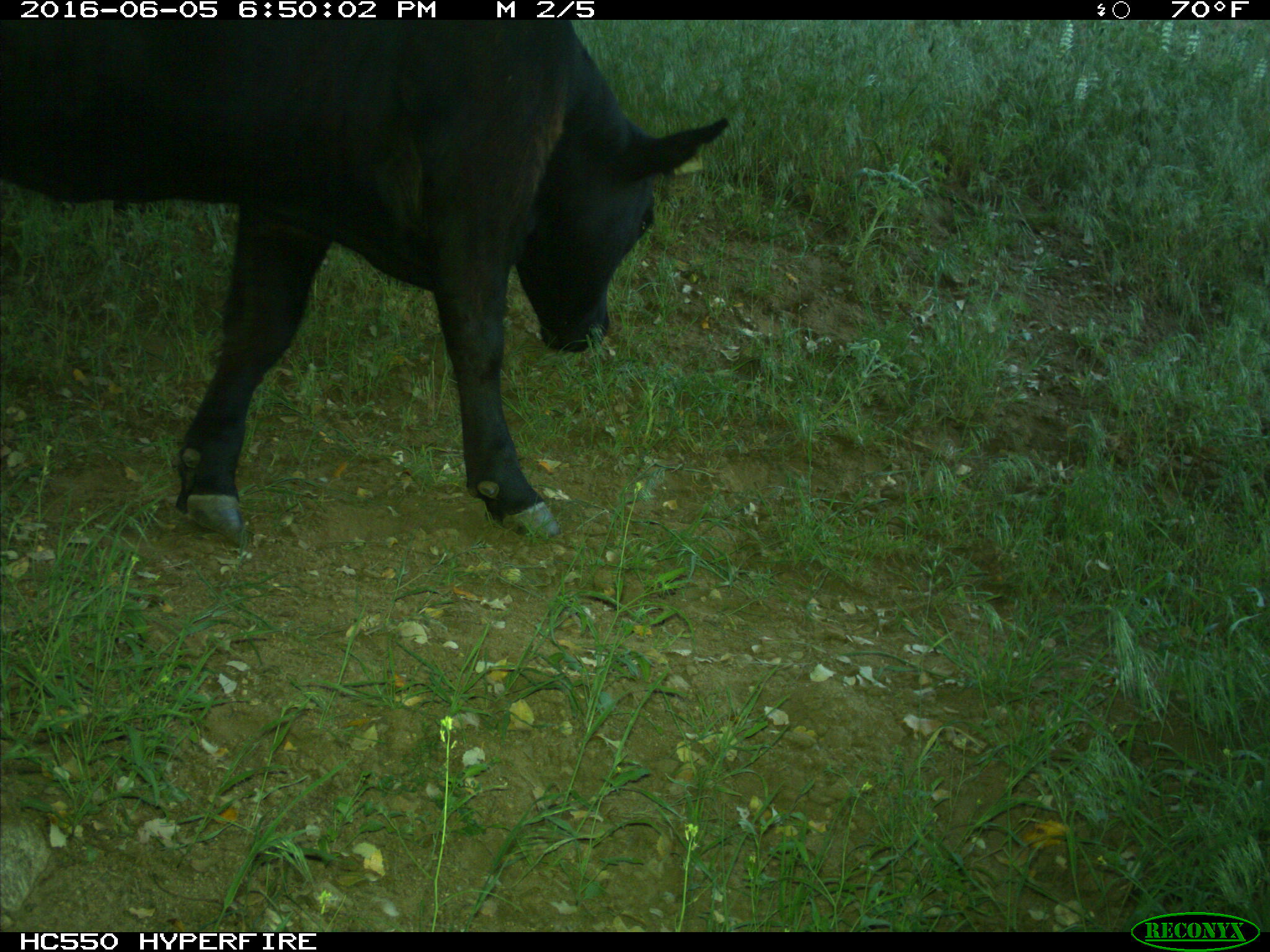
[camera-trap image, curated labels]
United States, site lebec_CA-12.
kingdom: Animalia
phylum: Chordata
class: Mammalia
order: Artiodactyla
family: Bovidae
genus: Bos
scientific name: Bos taurus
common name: domestic cow